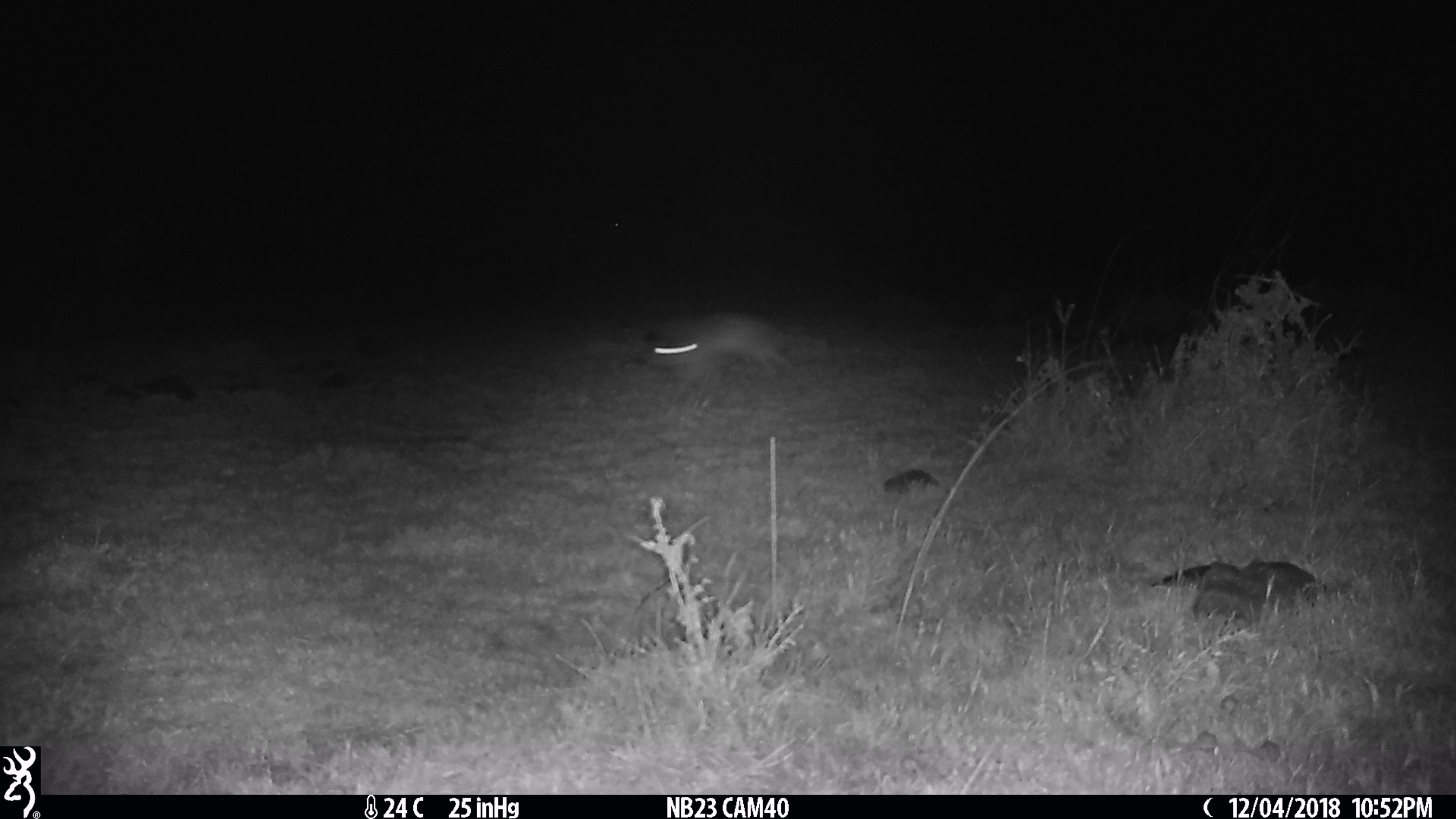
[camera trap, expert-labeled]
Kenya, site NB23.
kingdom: Animalia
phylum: Chordata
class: Mammalia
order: Lagomorpha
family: Leporidae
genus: Lepus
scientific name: Lepus capensis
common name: cape hare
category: hare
Hare (cape hare) (Lepus capensis).